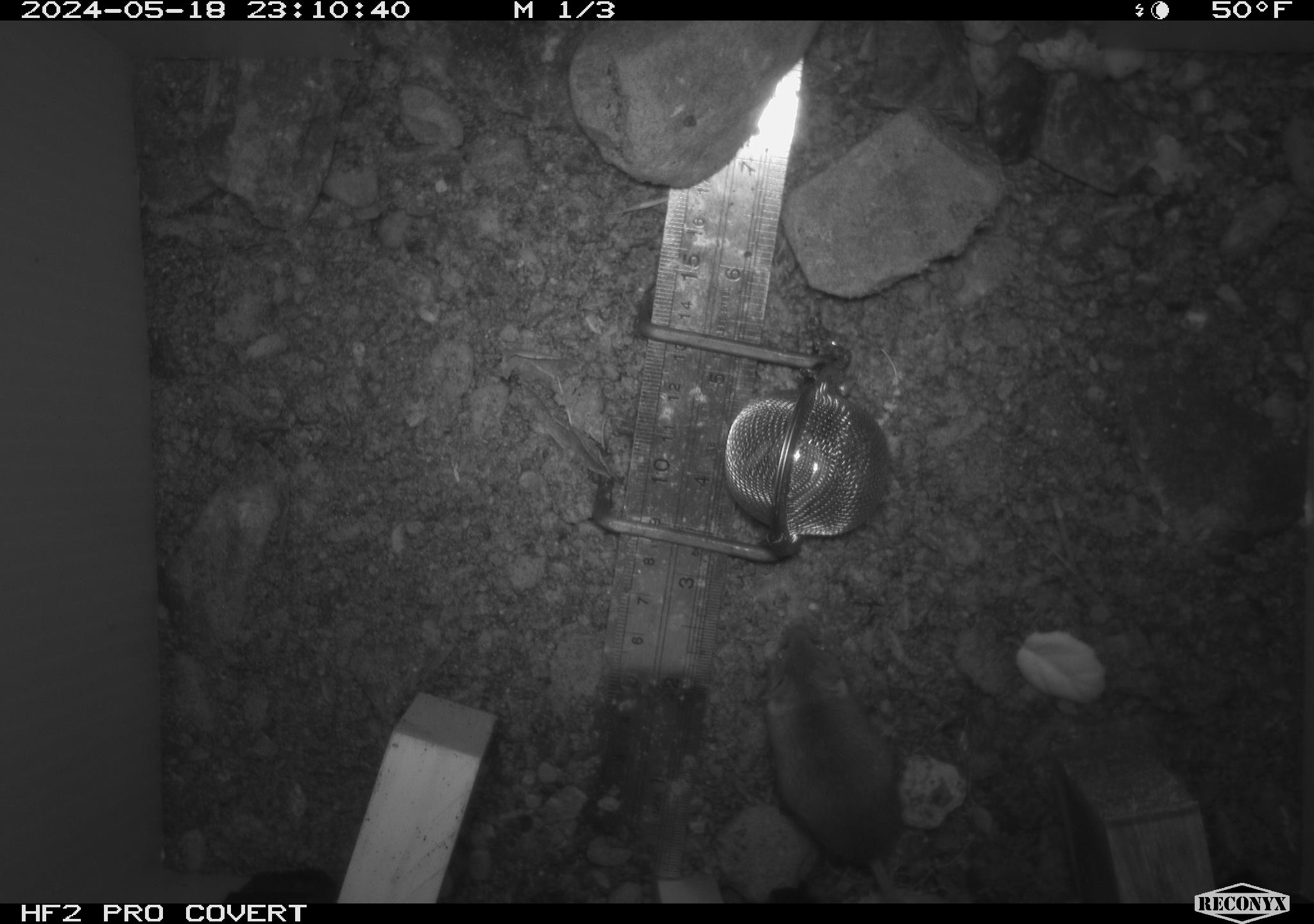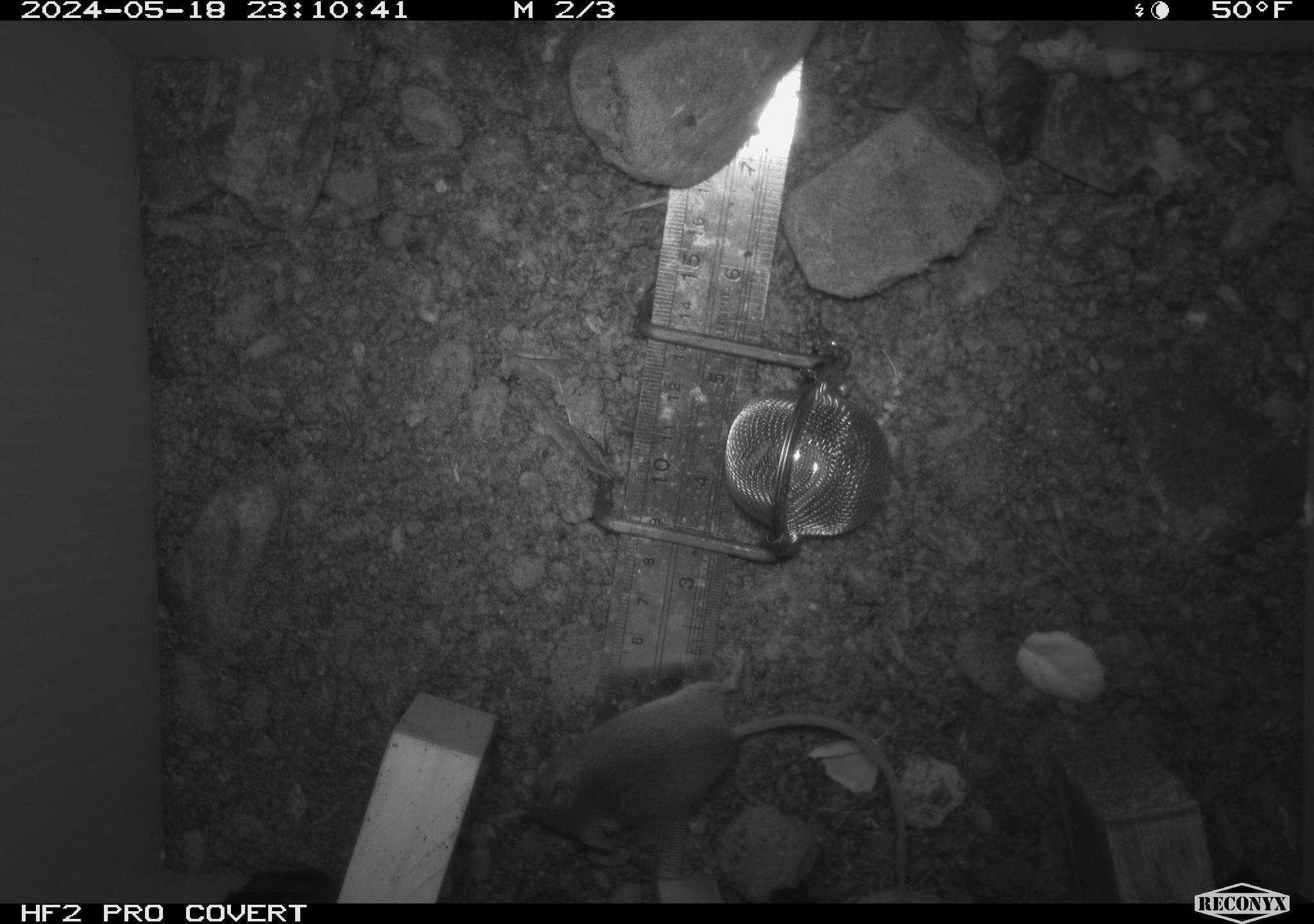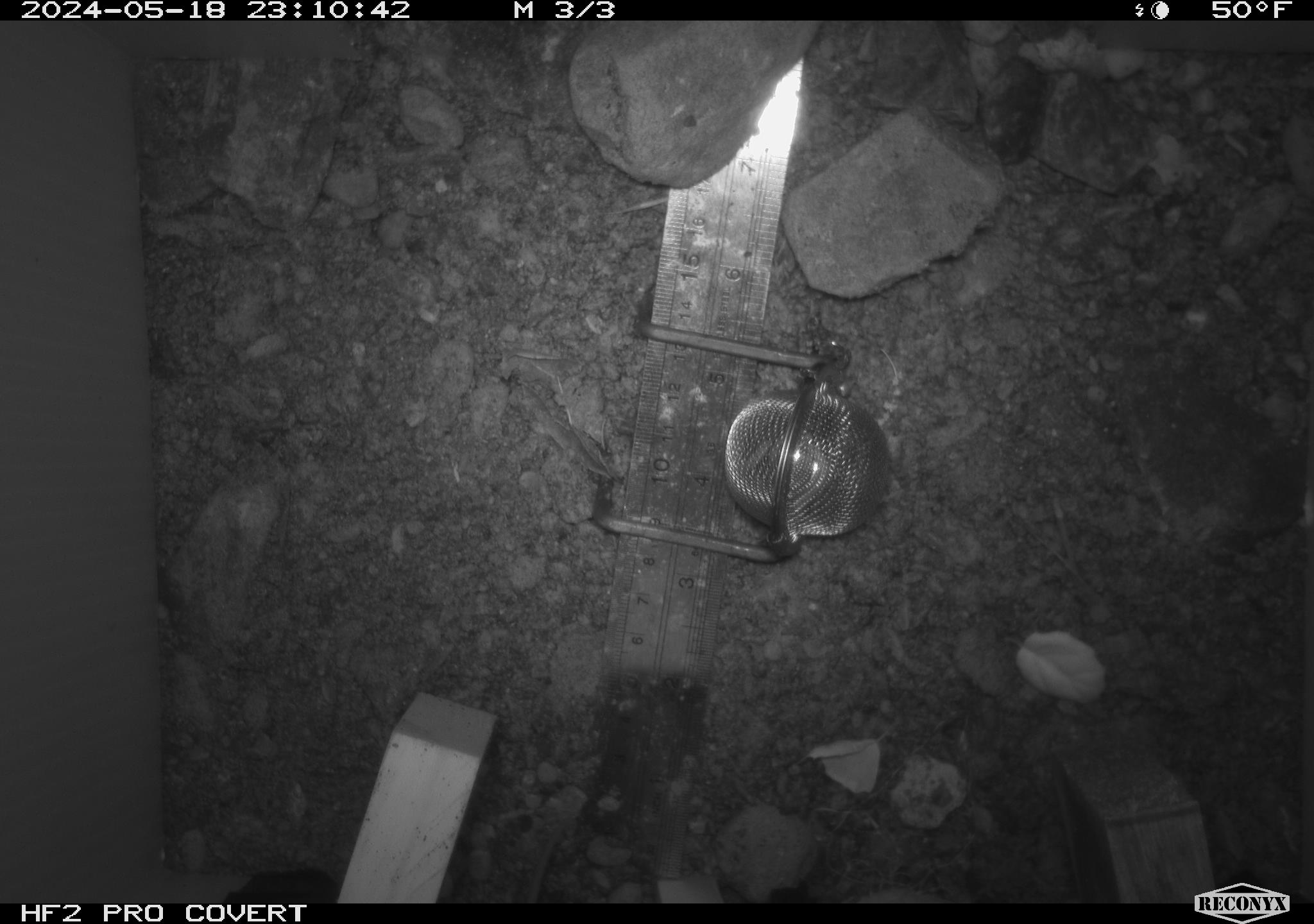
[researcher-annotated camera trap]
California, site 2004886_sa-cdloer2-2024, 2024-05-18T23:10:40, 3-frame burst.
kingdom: Animalia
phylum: Chordata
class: Mammalia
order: Rodentia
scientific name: Rodentia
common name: mouse species